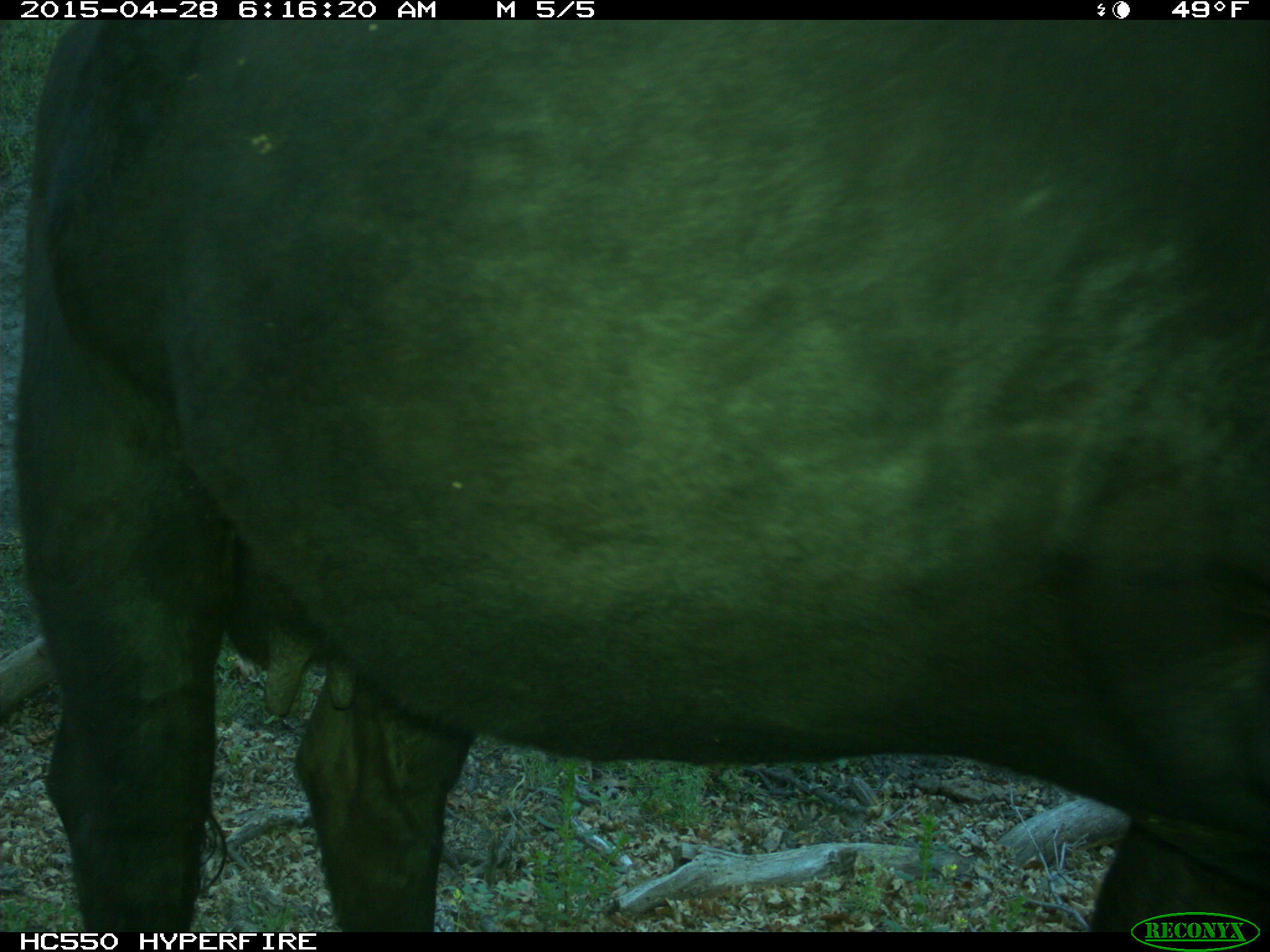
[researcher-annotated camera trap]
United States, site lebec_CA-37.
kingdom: Animalia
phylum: Chordata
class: Mammalia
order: Artiodactyla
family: Bovidae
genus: Bos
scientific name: Bos taurus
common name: domestic cow